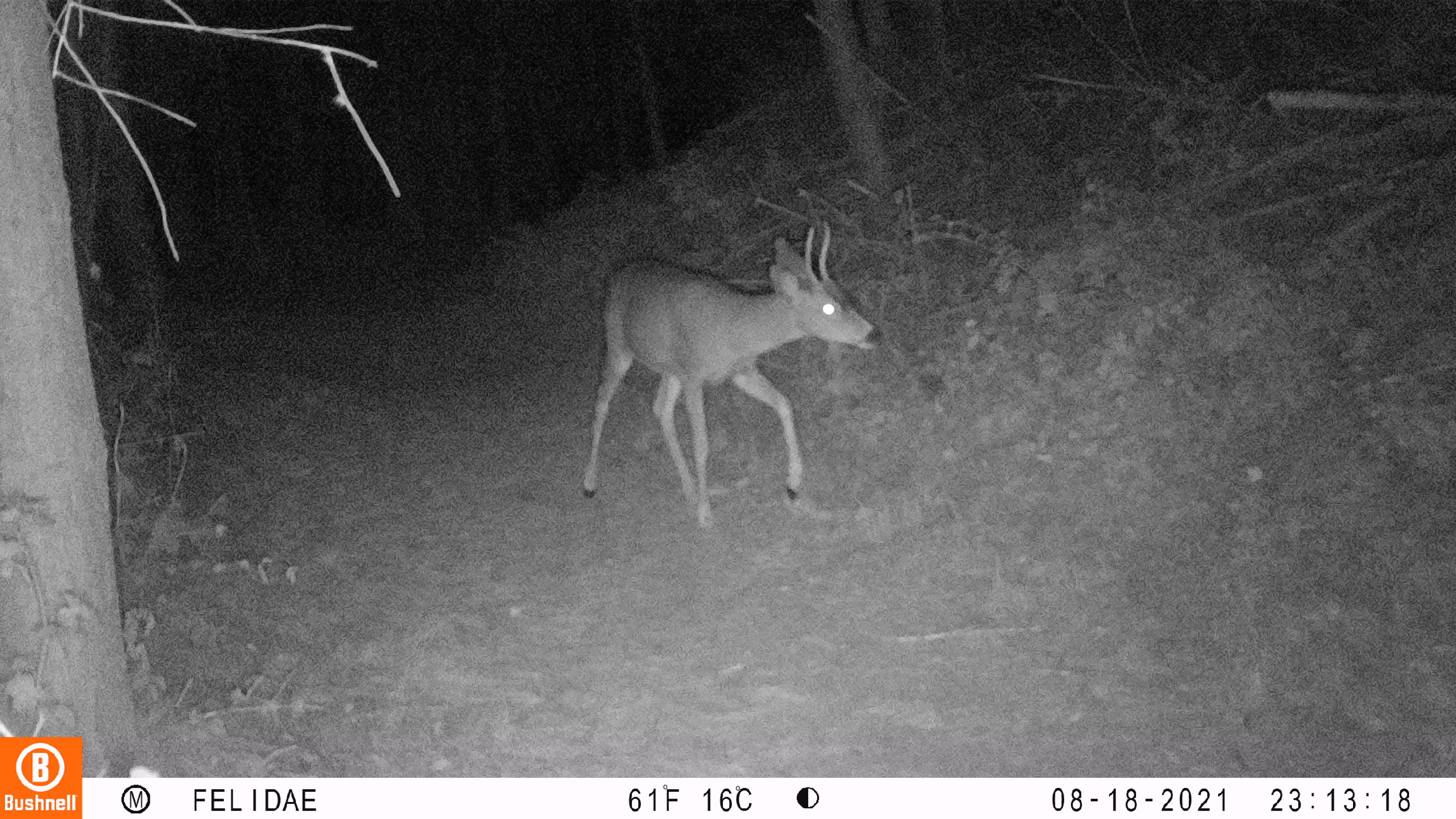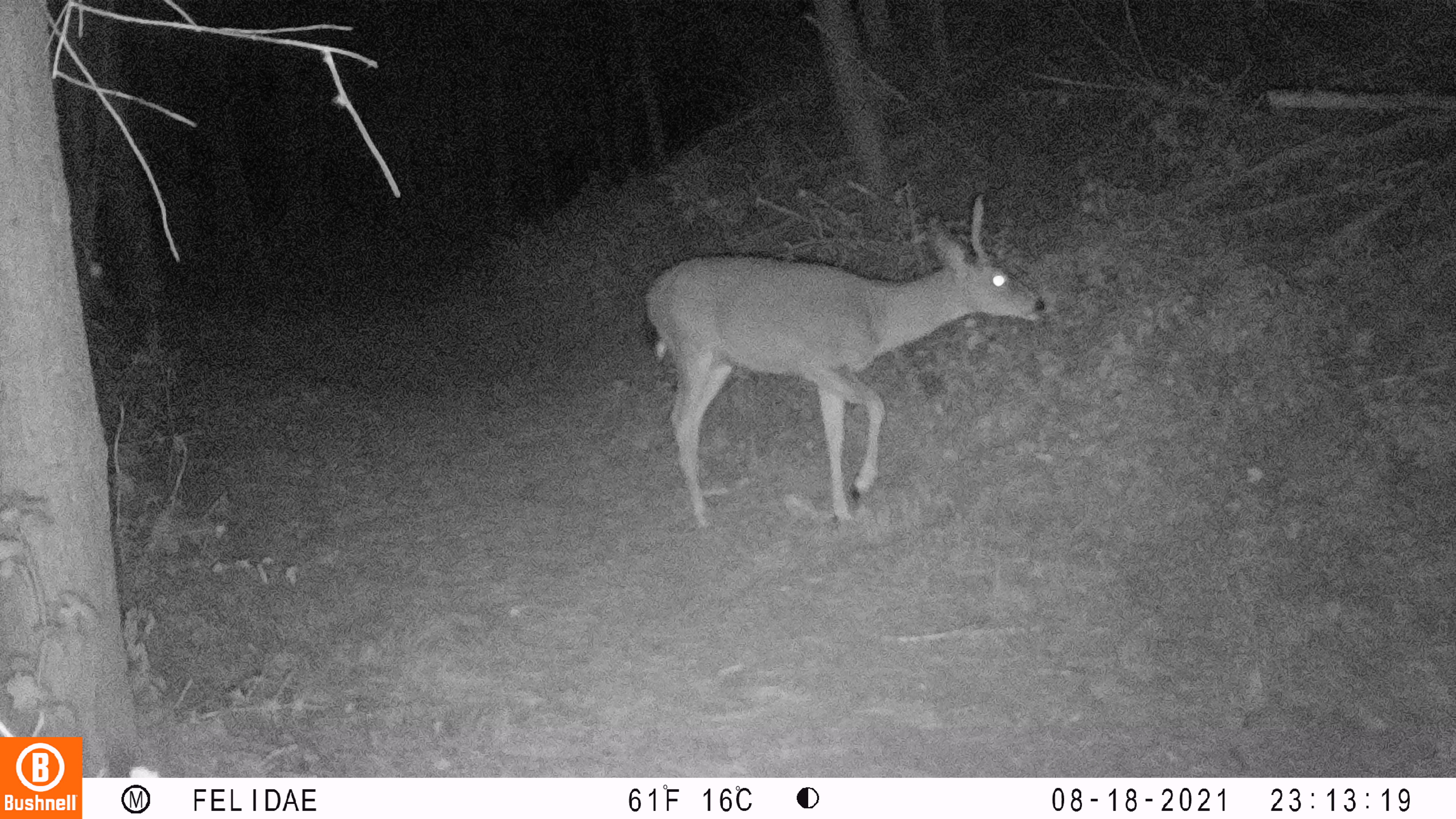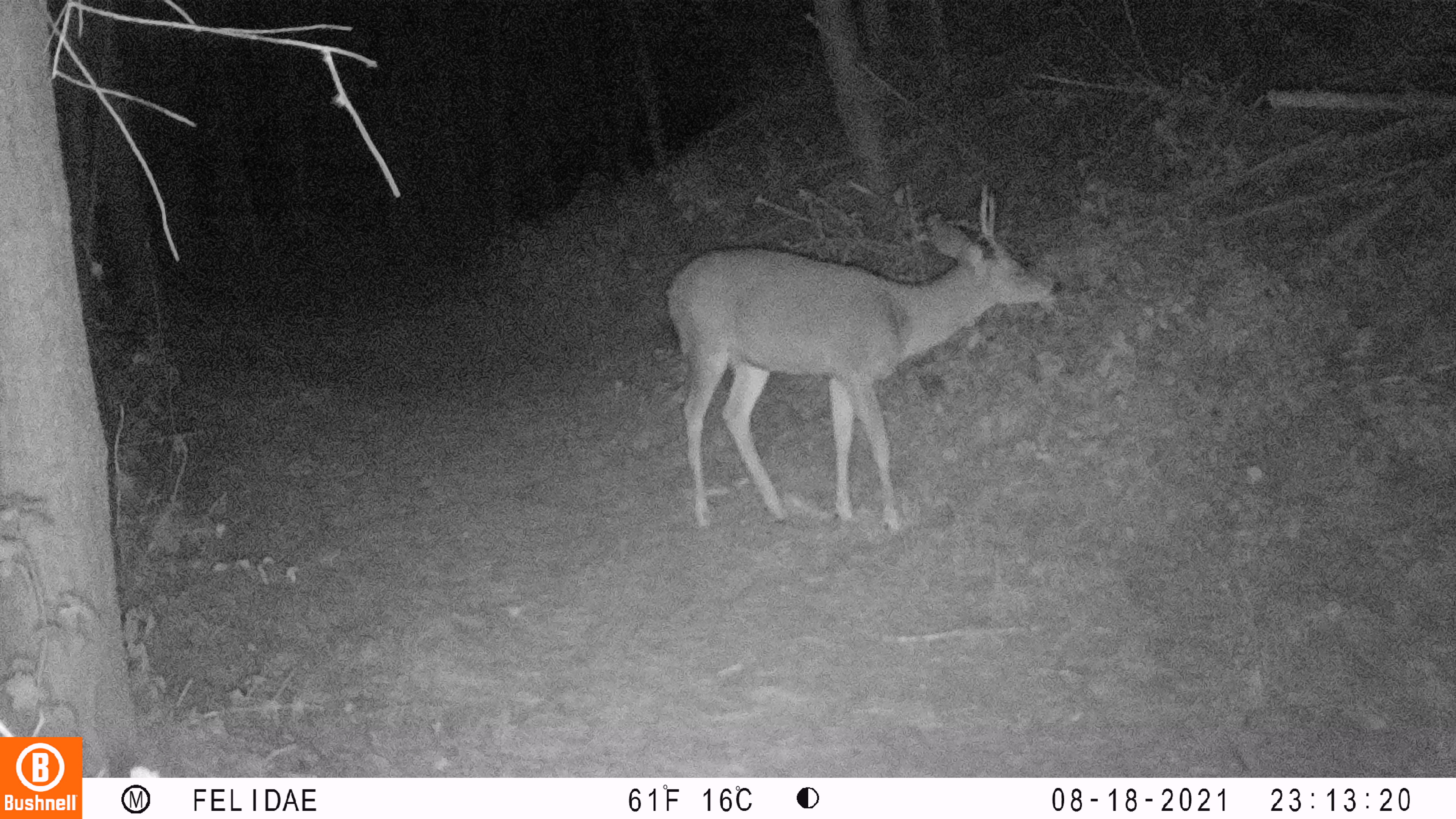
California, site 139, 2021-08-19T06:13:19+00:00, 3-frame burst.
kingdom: Animalia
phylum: Chordata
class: Mammalia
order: Artiodactyla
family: Cervidae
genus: Odocoileus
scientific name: Odocoileus hemionus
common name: mule deer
Mule deer (Odocoileus hemionus).